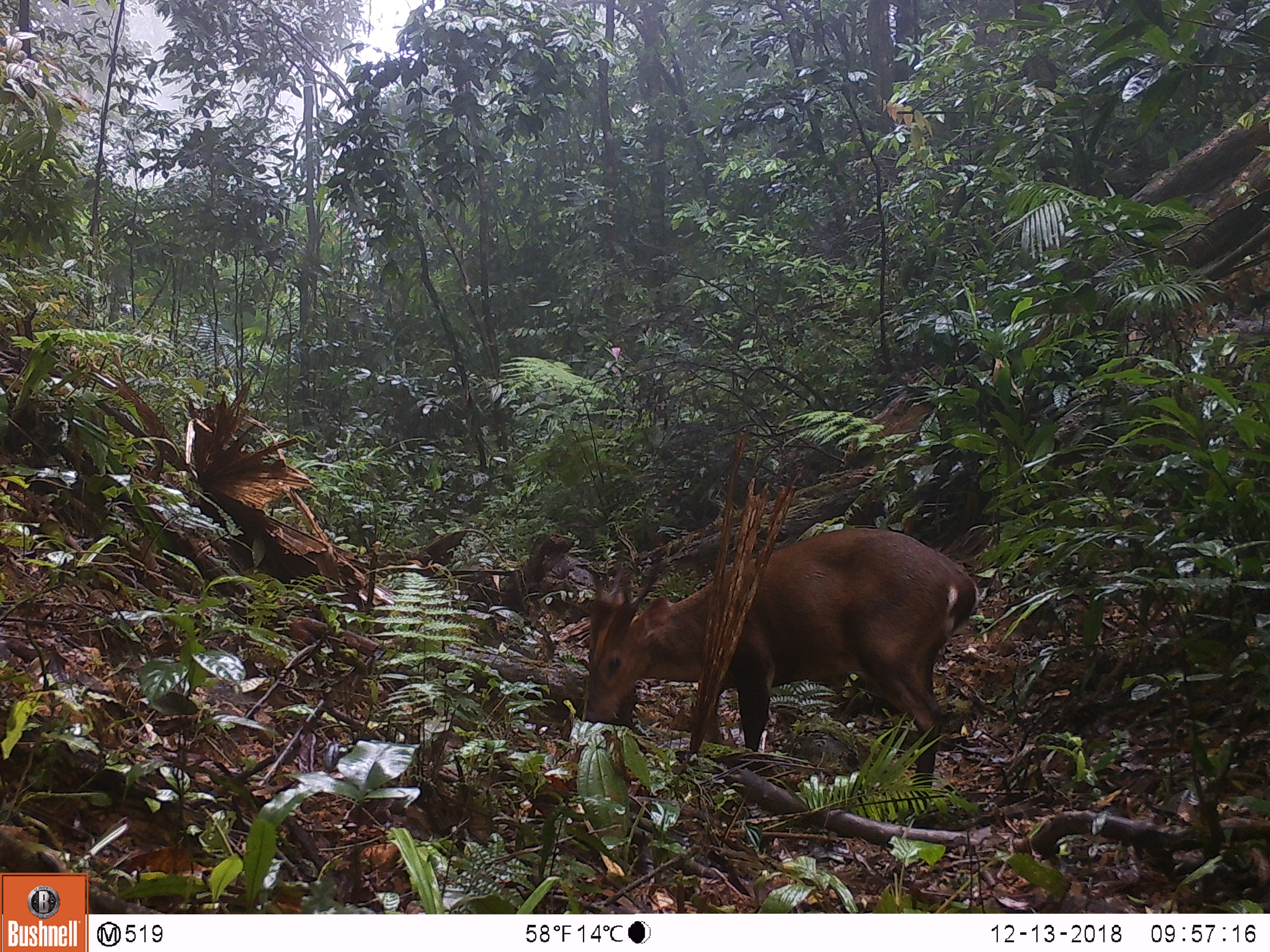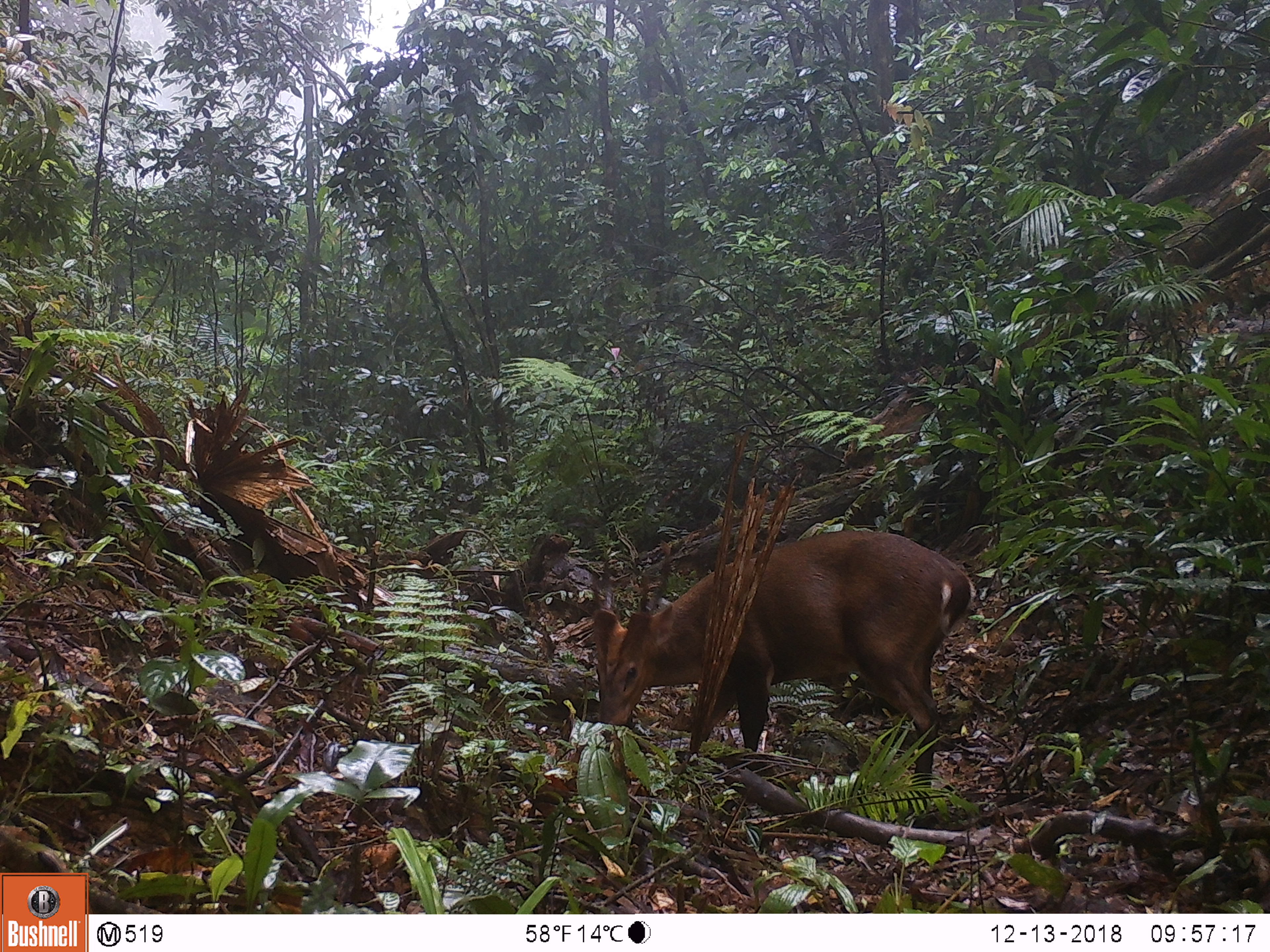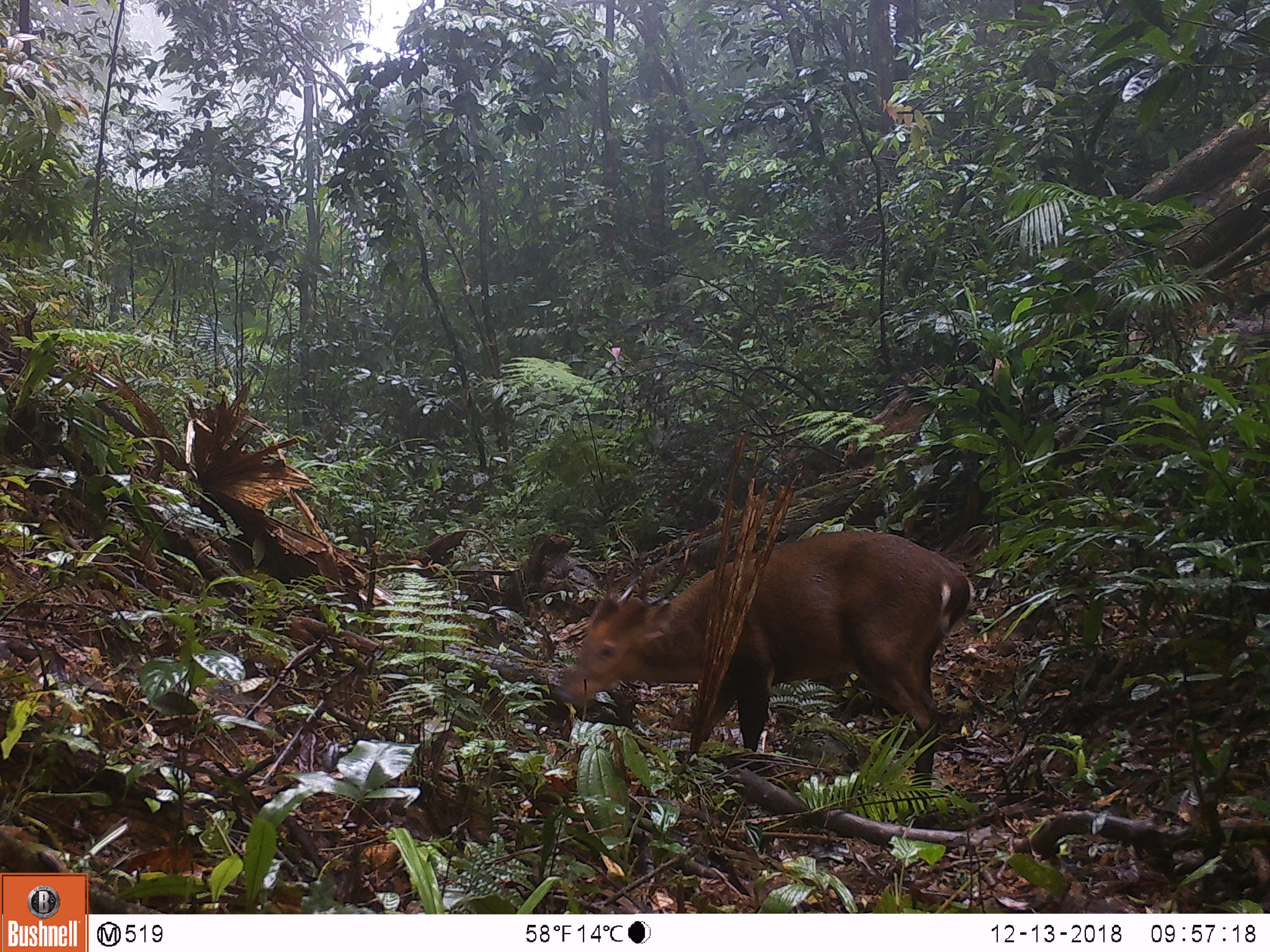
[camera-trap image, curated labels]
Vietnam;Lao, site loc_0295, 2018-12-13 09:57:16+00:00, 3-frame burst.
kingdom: Animalia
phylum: Chordata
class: Mammalia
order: Artiodactyla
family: Cervidae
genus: Muntiacus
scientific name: Muntiacus vuquangensis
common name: large-antlered muntjac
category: large antlered muntjac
Large antlered muntjac (large-antlered muntjac) (Muntiacus vuquangensis). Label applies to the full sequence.